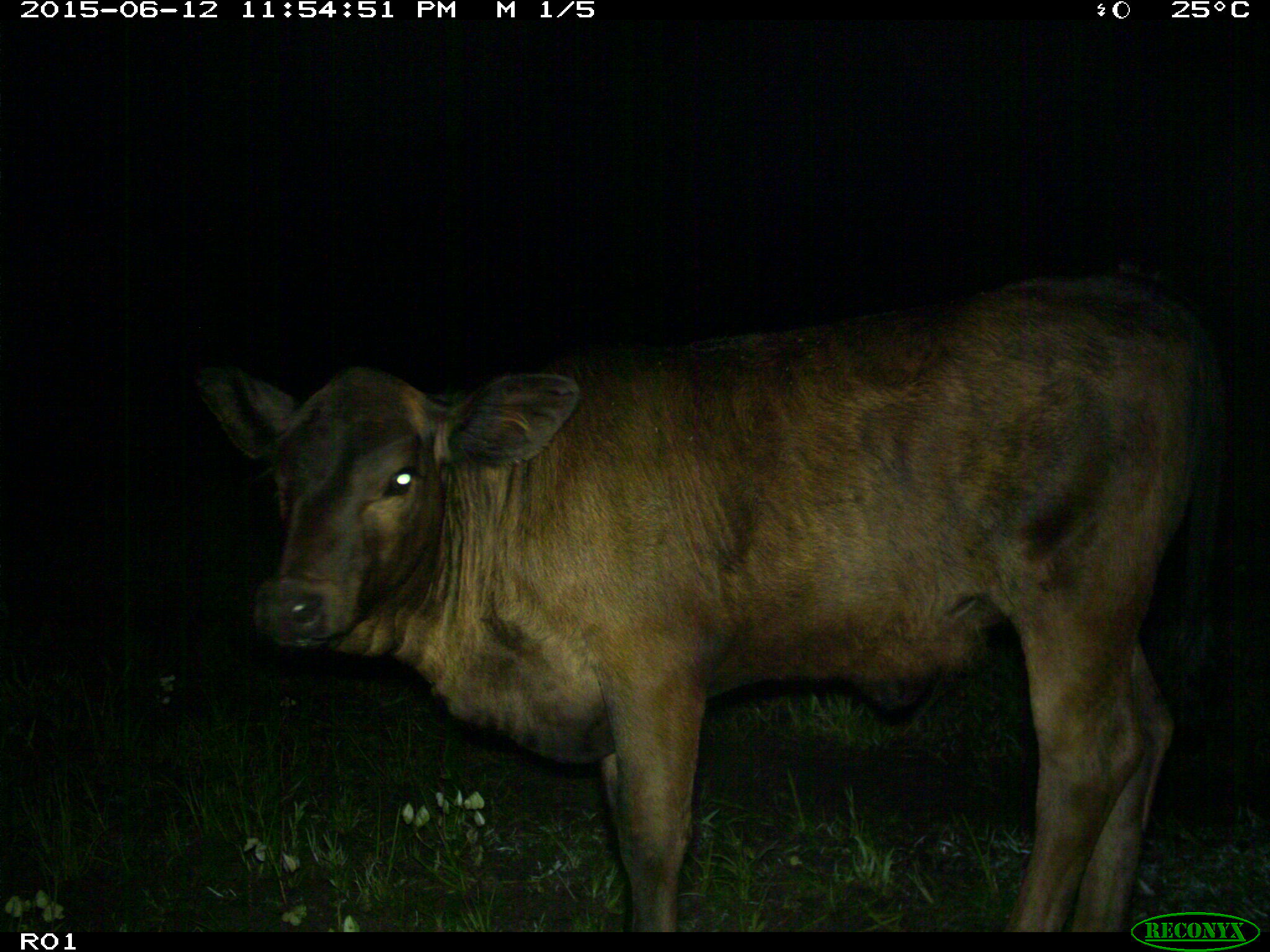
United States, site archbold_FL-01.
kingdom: Animalia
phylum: Chordata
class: Mammalia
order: Artiodactyla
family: Bovidae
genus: Bos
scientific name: Bos taurus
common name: domestic cow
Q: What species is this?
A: Bos taurus (domestic cow).